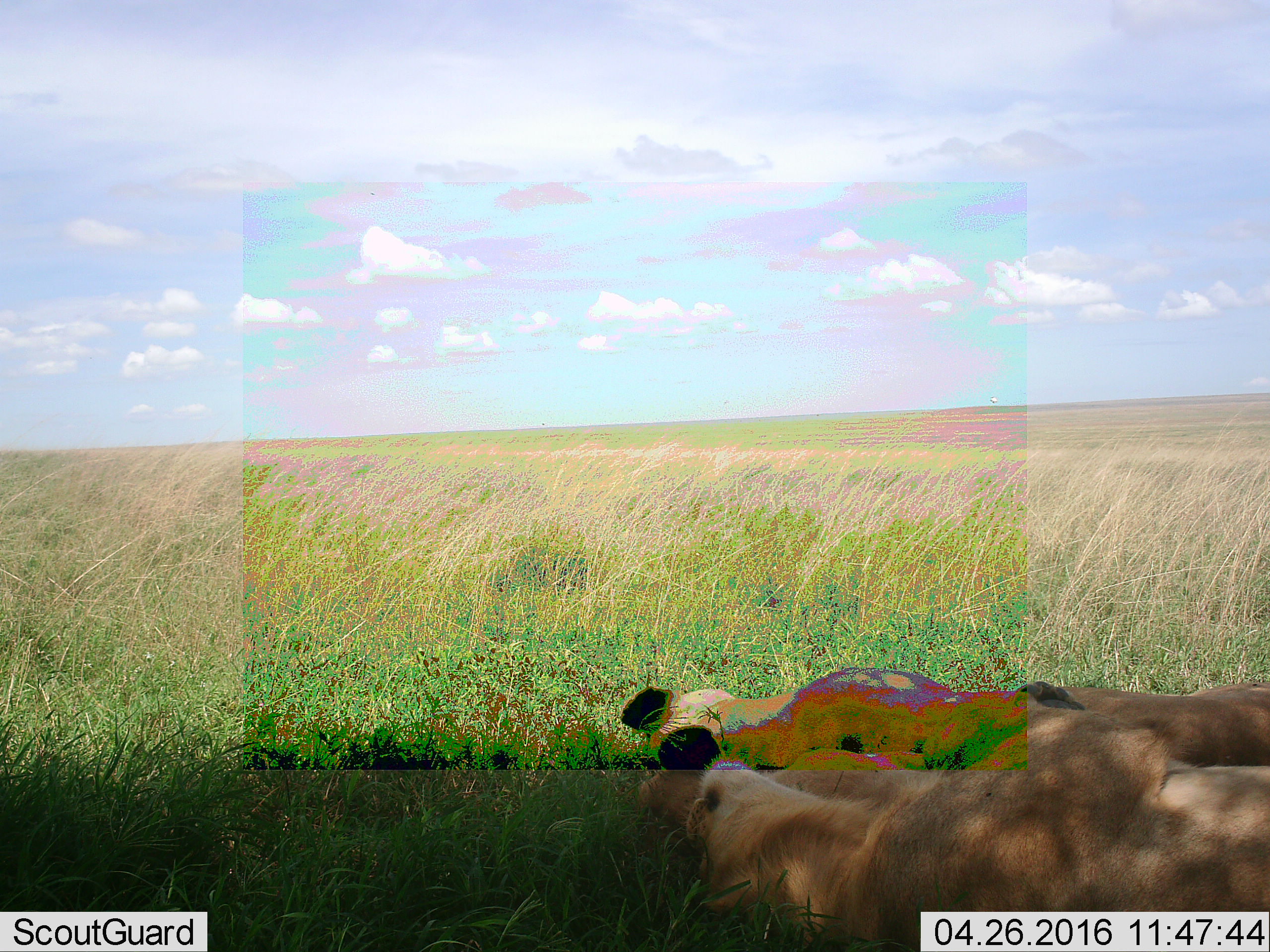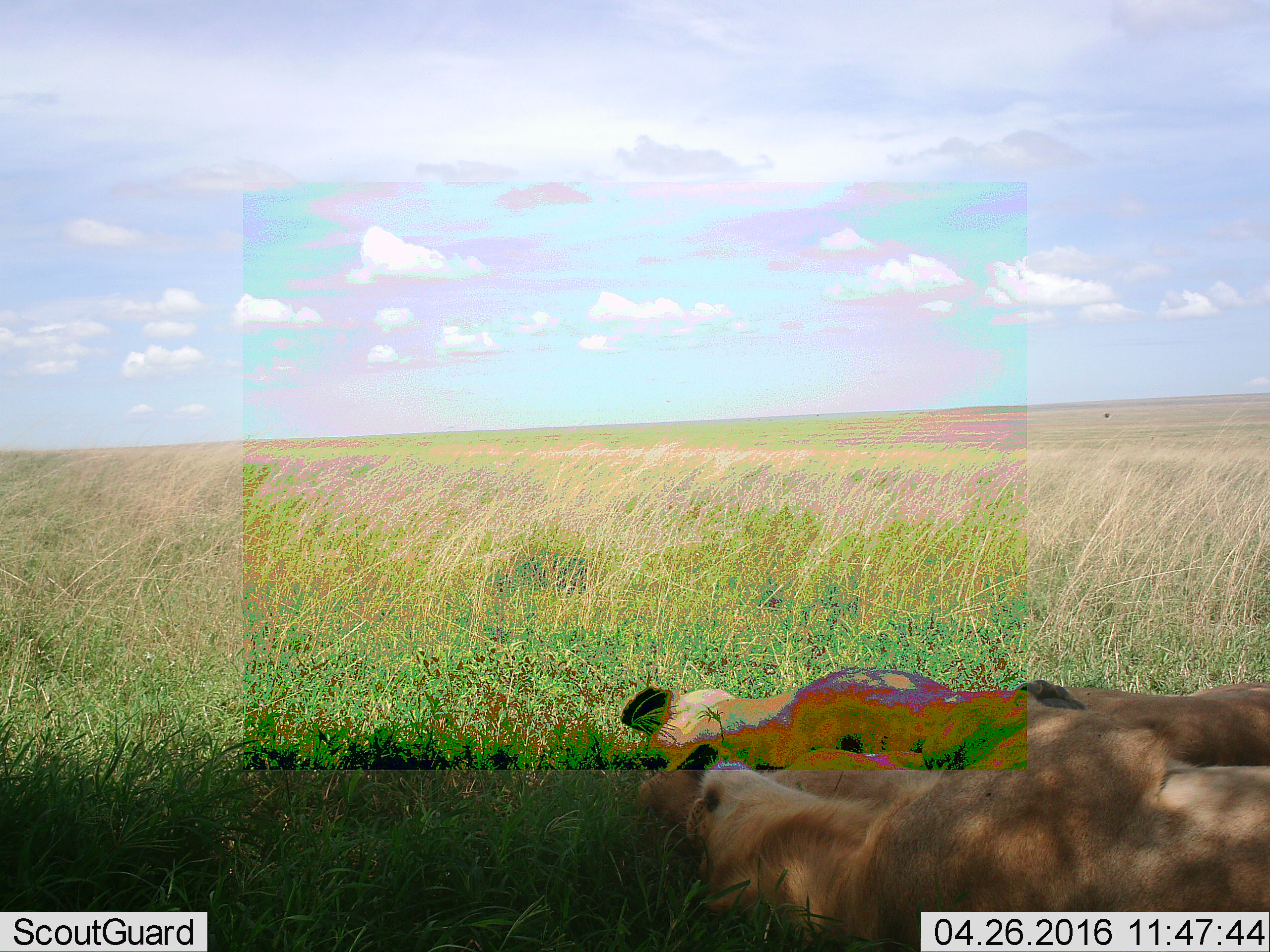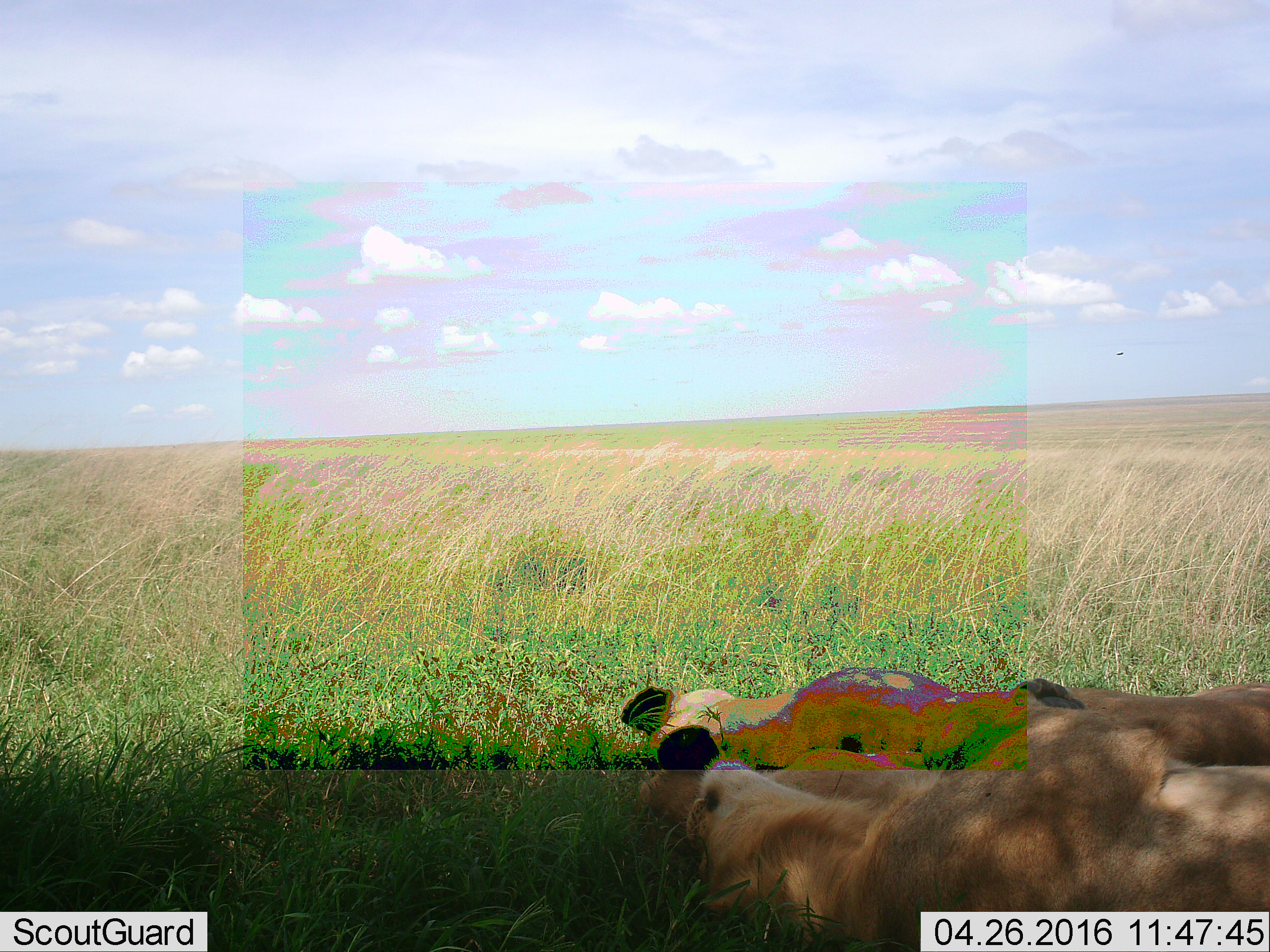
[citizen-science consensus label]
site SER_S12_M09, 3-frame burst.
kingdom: Animalia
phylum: Chordata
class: Mammalia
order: Carnivora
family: Felidae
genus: Panthera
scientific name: Panthera leo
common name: lion female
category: lionfemale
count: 2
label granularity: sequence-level